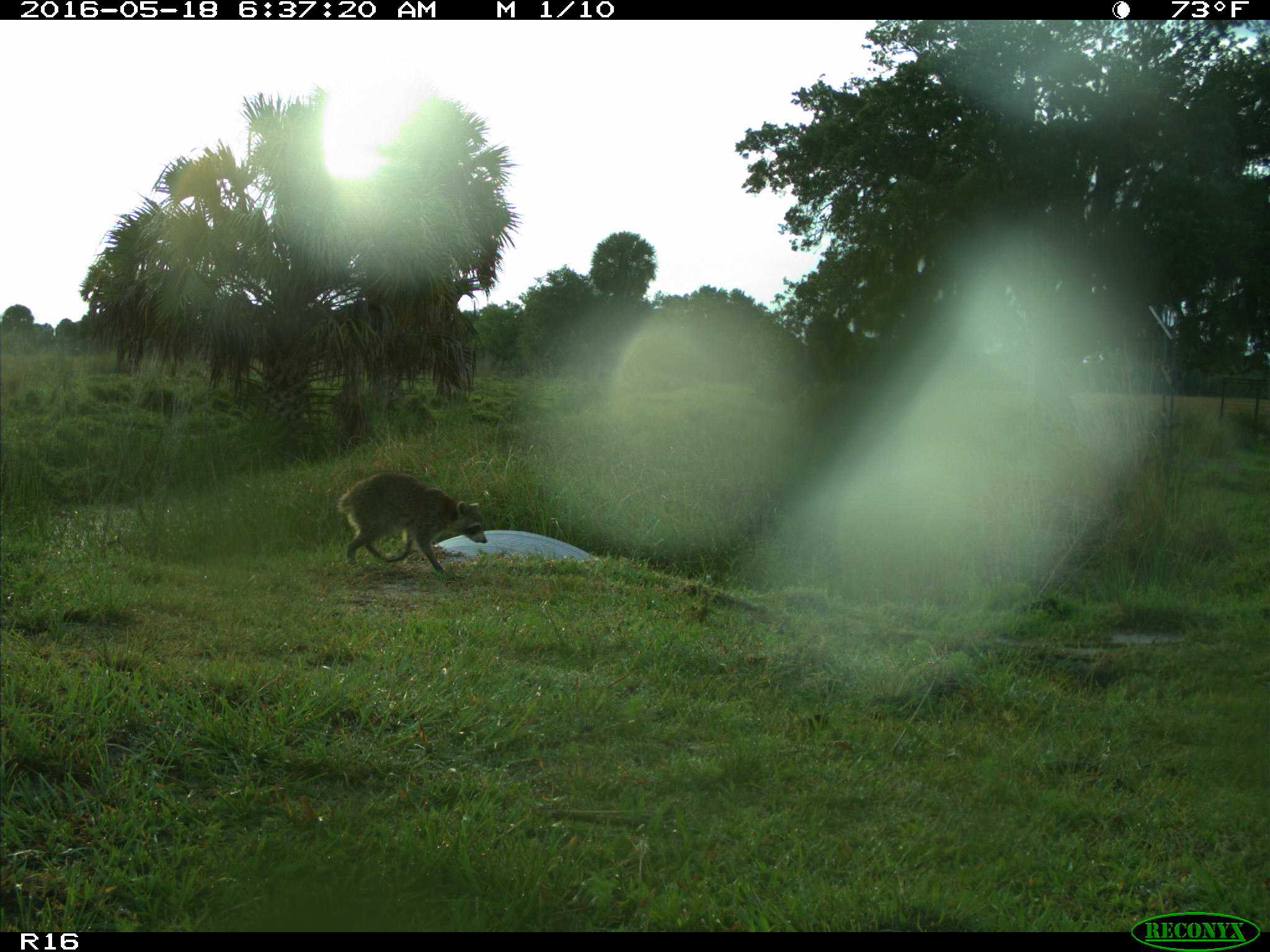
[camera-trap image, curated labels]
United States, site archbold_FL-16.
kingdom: Animalia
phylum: Chordata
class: Mammalia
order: Carnivora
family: Procyonidae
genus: Procyon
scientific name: Procyon lotor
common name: common raccoon